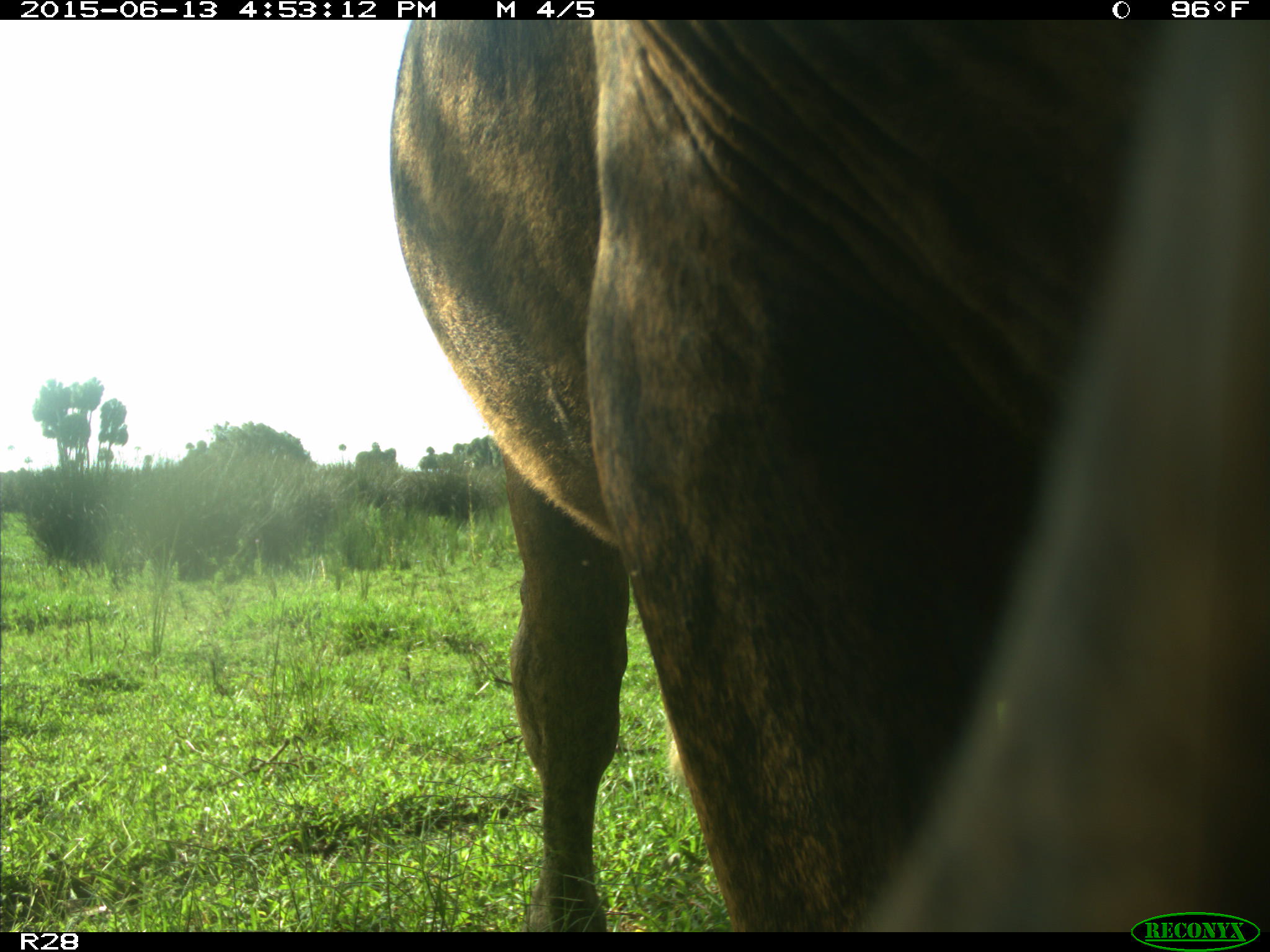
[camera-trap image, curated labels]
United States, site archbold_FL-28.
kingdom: Animalia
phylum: Chordata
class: Mammalia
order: Artiodactyla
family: Bovidae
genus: Bos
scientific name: Bos taurus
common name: domestic cow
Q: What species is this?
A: Bos taurus (domestic cow).